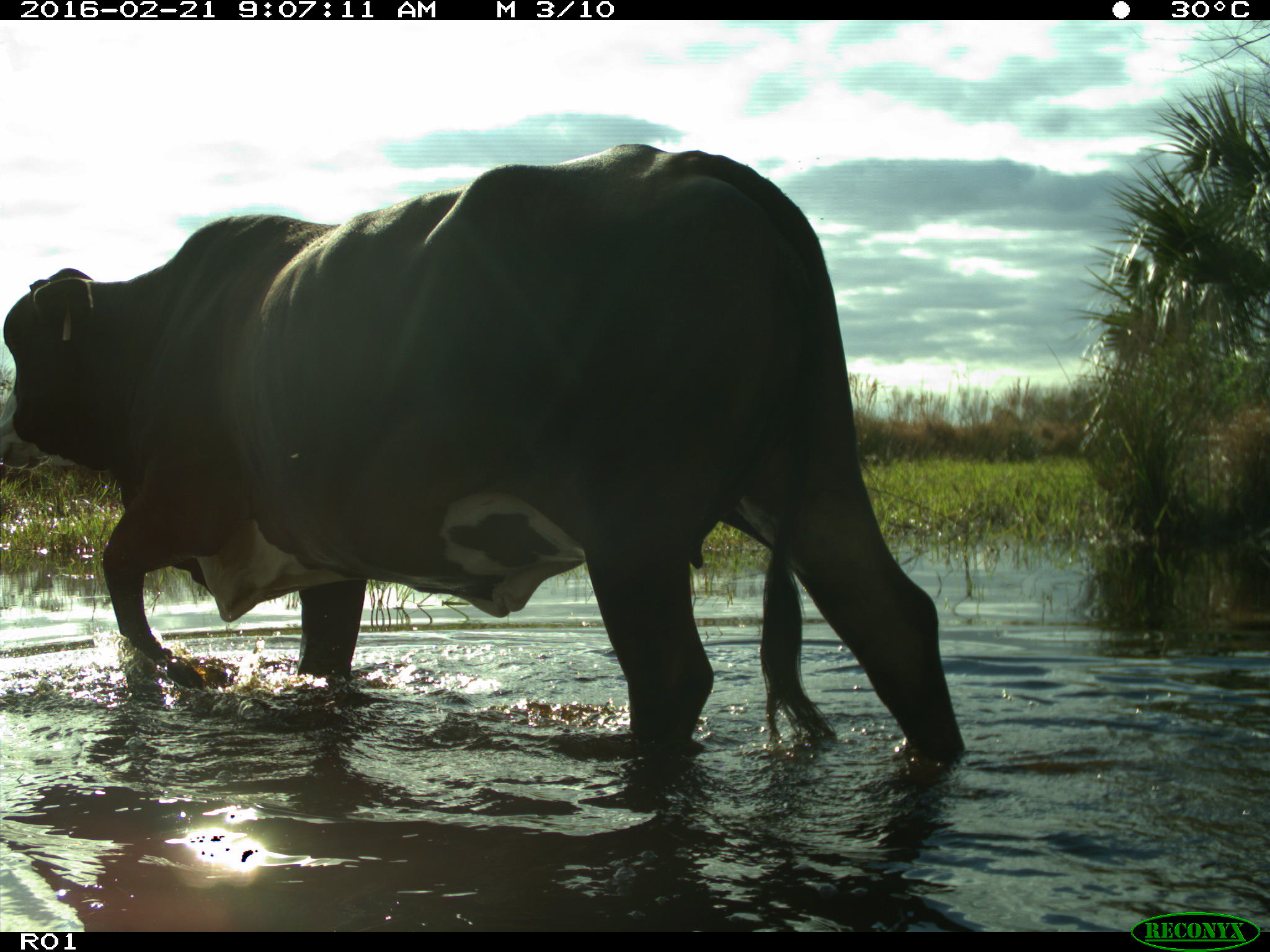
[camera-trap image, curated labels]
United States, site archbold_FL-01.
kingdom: Animalia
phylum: Chordata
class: Mammalia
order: Artiodactyla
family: Bovidae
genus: Bos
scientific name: Bos taurus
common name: domestic cow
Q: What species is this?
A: Bos taurus (domestic cow).